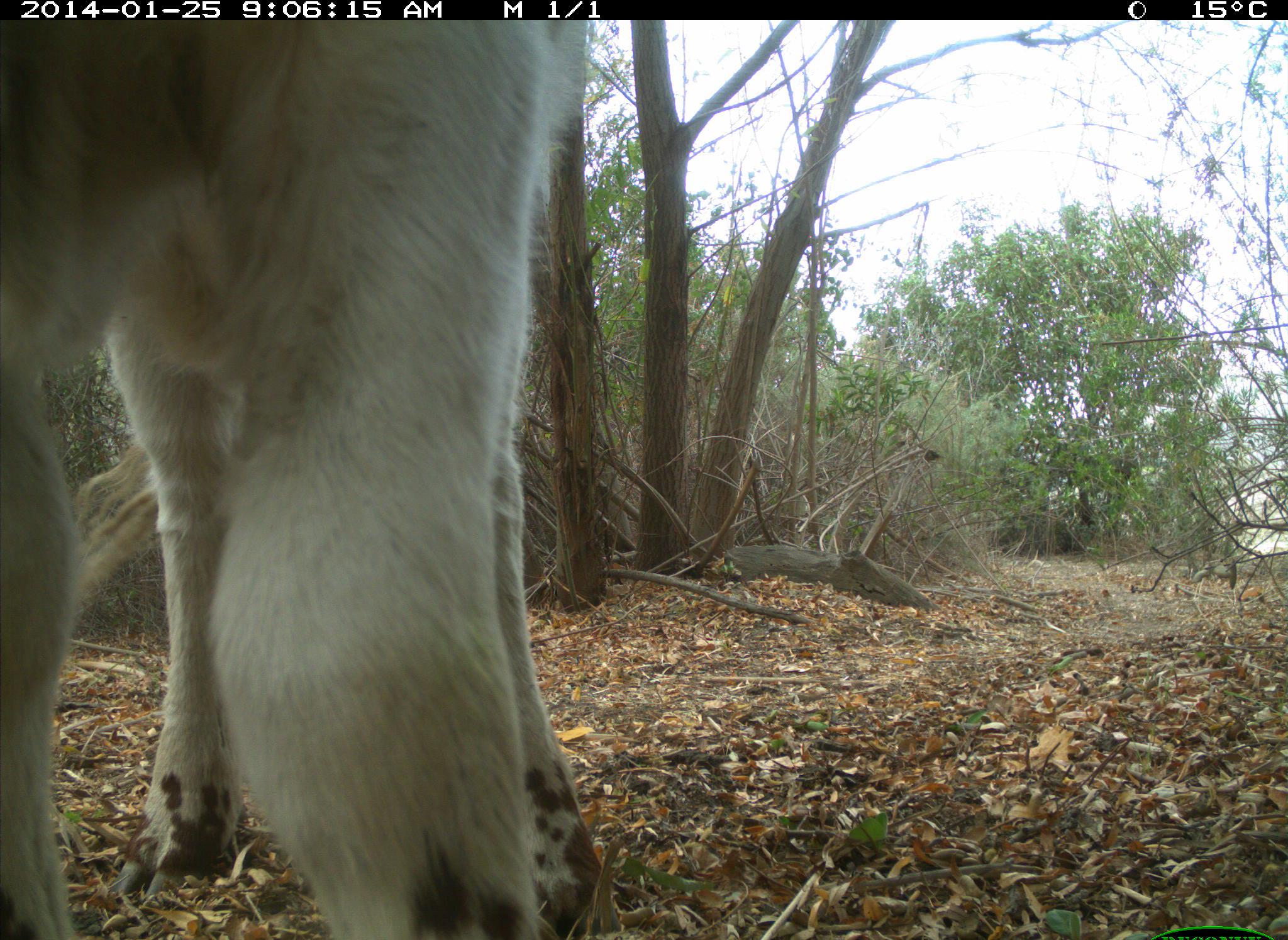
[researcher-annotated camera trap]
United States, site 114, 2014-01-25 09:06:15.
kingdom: Animalia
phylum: Chordata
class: Mammalia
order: Artiodactyla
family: Bovidae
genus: Bos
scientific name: Bos taurus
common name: cow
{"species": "cow (Bos taurus)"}